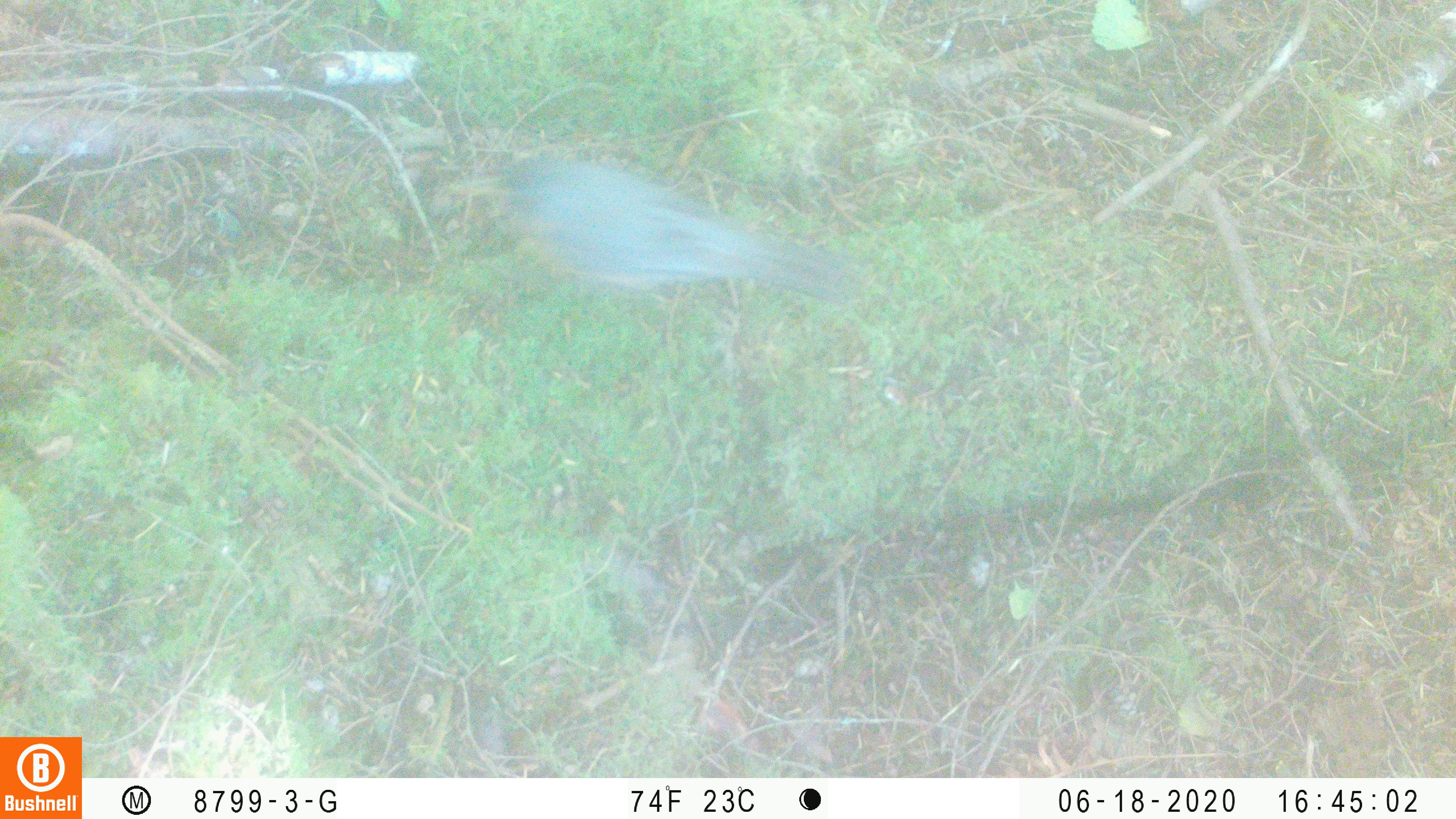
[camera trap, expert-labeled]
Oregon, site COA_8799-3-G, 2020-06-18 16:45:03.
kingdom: Animalia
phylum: Chordata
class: Aves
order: Passeriformes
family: Turdidae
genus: Turdus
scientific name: Turdus migratorius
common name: american robin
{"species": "american robin (Turdus migratorius)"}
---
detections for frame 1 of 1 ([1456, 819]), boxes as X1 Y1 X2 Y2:
american robin: 439 139 867 324